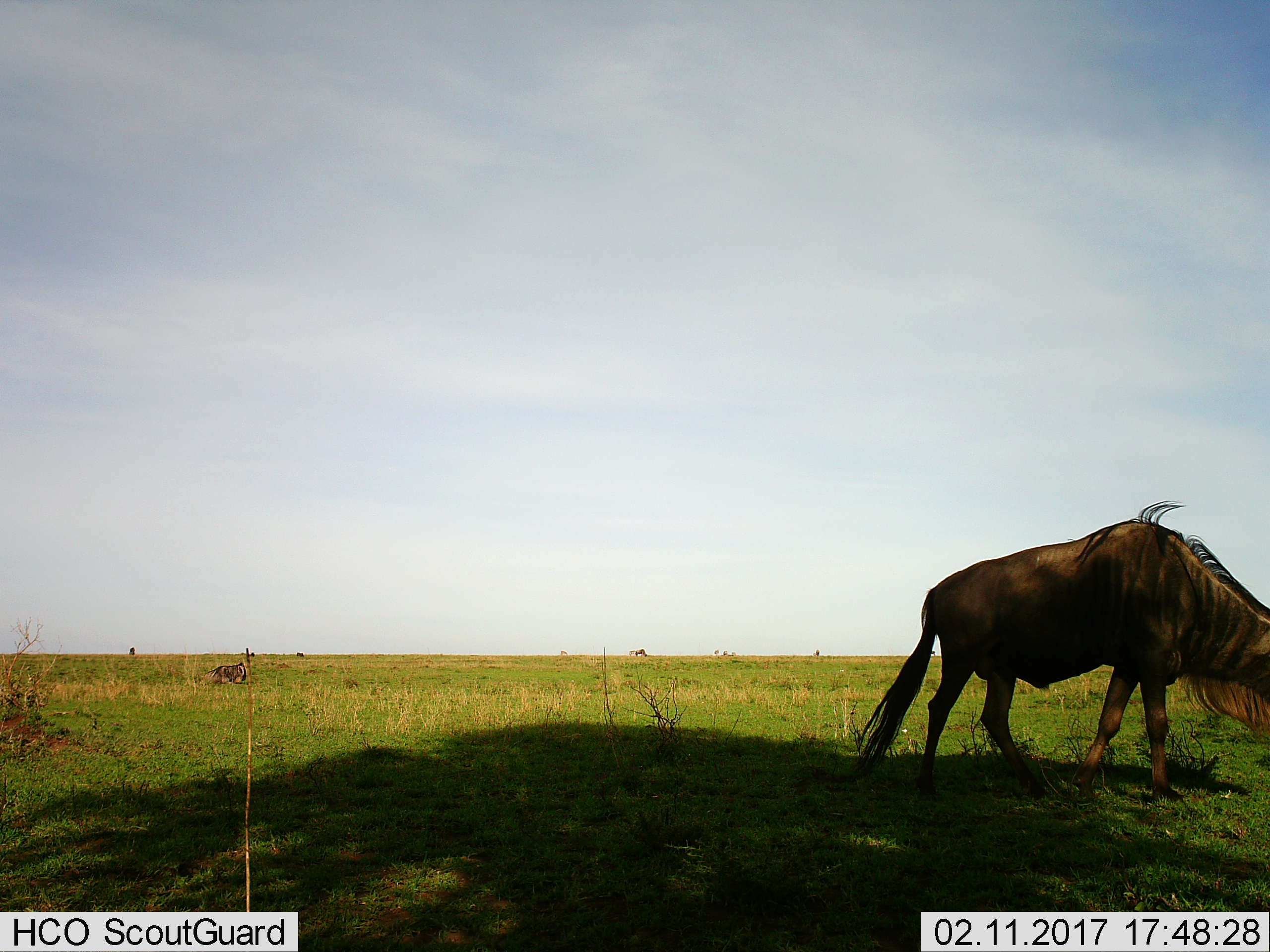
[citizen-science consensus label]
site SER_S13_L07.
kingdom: Animalia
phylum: Chordata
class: Mammalia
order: Artiodactyla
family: Bovidae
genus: Connochaetes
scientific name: Connochaetes taurinus taurinus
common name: blue wildebeest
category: wildebeestblue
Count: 1.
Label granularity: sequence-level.